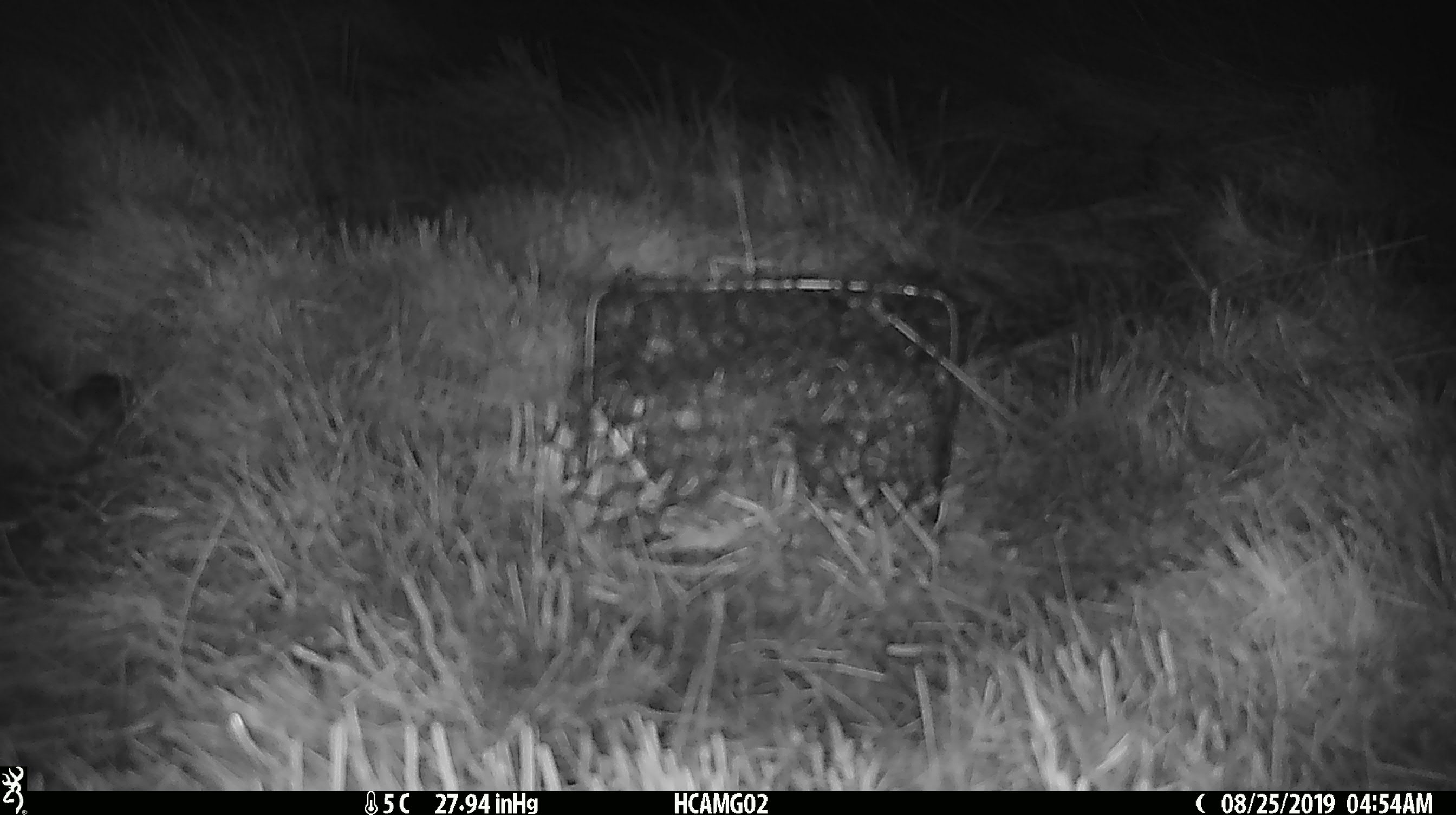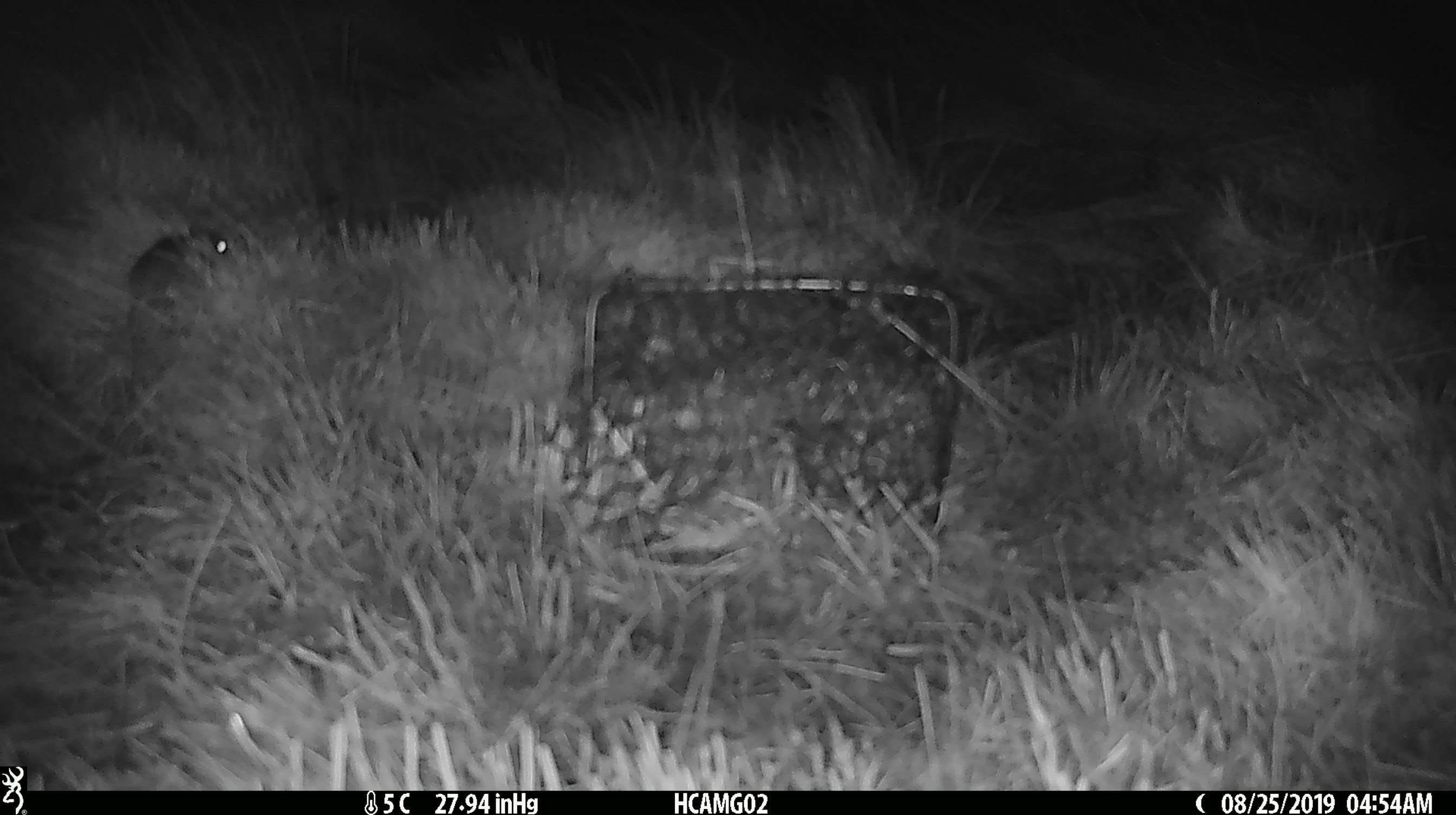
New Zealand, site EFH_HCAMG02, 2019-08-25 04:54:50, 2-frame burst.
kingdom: Animalia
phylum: Chordata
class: Mammalia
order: Rodentia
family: Muridae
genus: Rattus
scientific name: Rattus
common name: rat